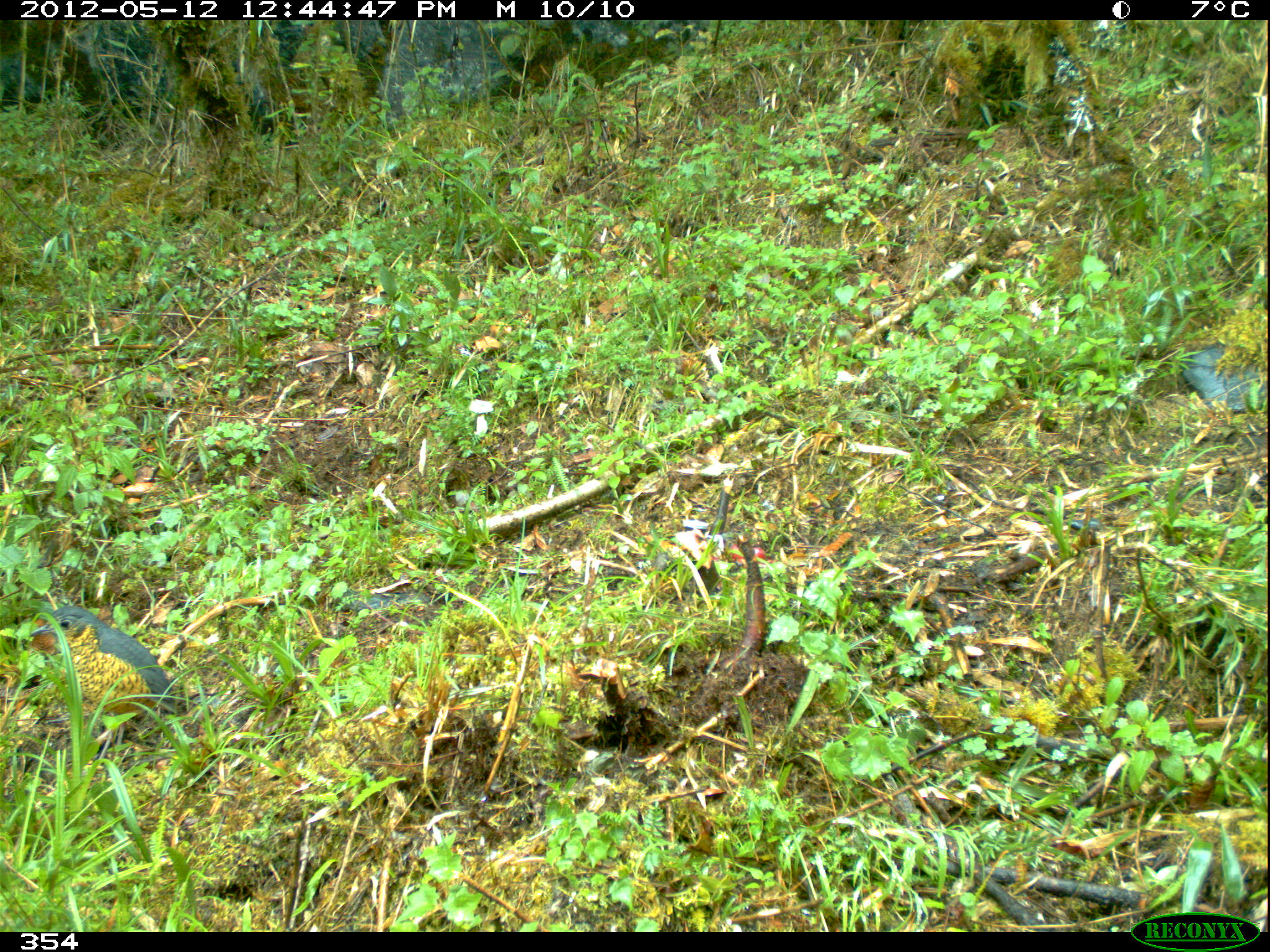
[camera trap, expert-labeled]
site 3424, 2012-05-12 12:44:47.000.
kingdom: Animalia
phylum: Chordata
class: Aves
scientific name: Aves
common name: bird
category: unknown bird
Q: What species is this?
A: Unknown bird (bird) (Aves).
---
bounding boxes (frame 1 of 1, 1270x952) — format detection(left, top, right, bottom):
unknown bird: detection(27, 604, 177, 744)